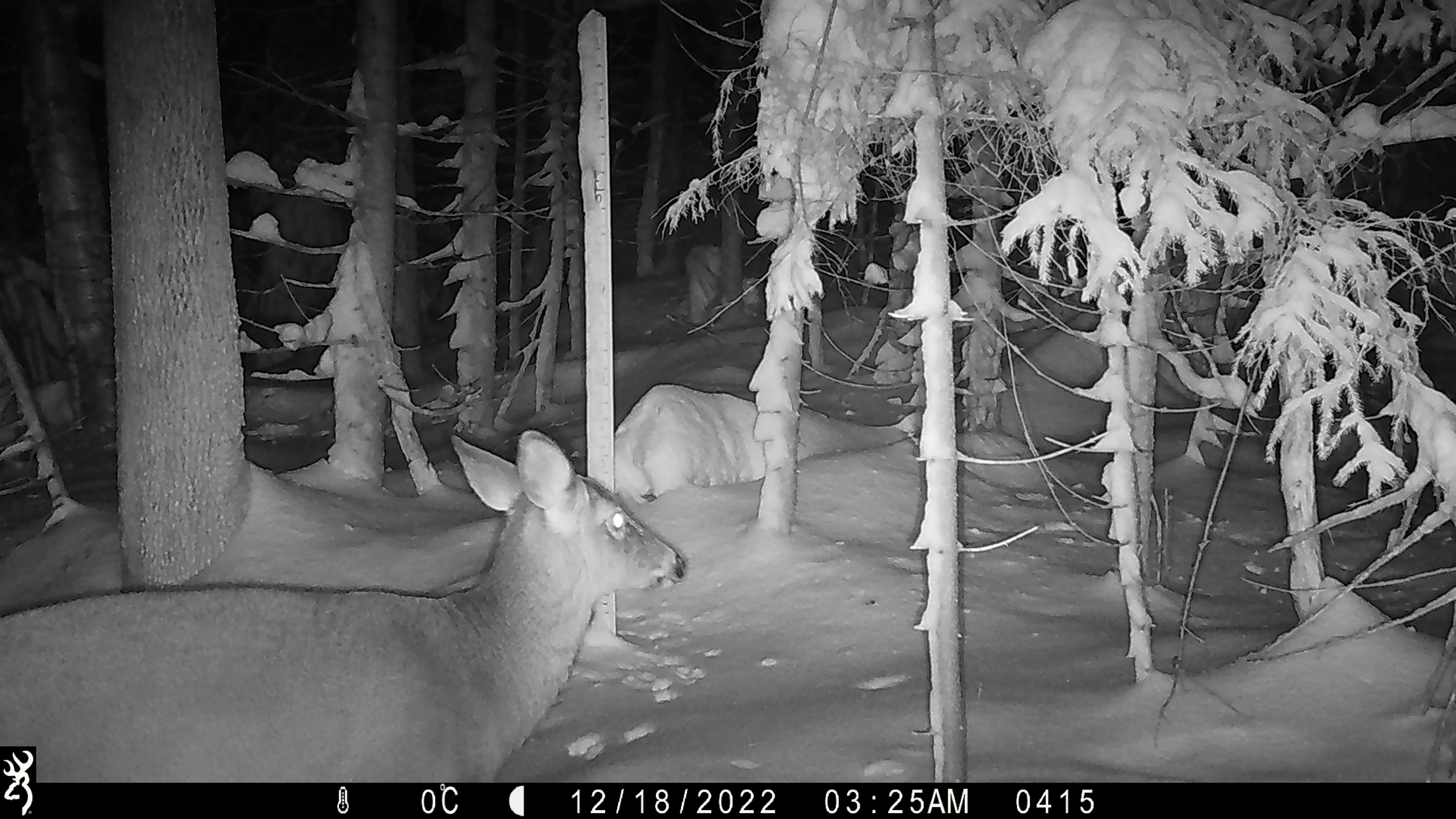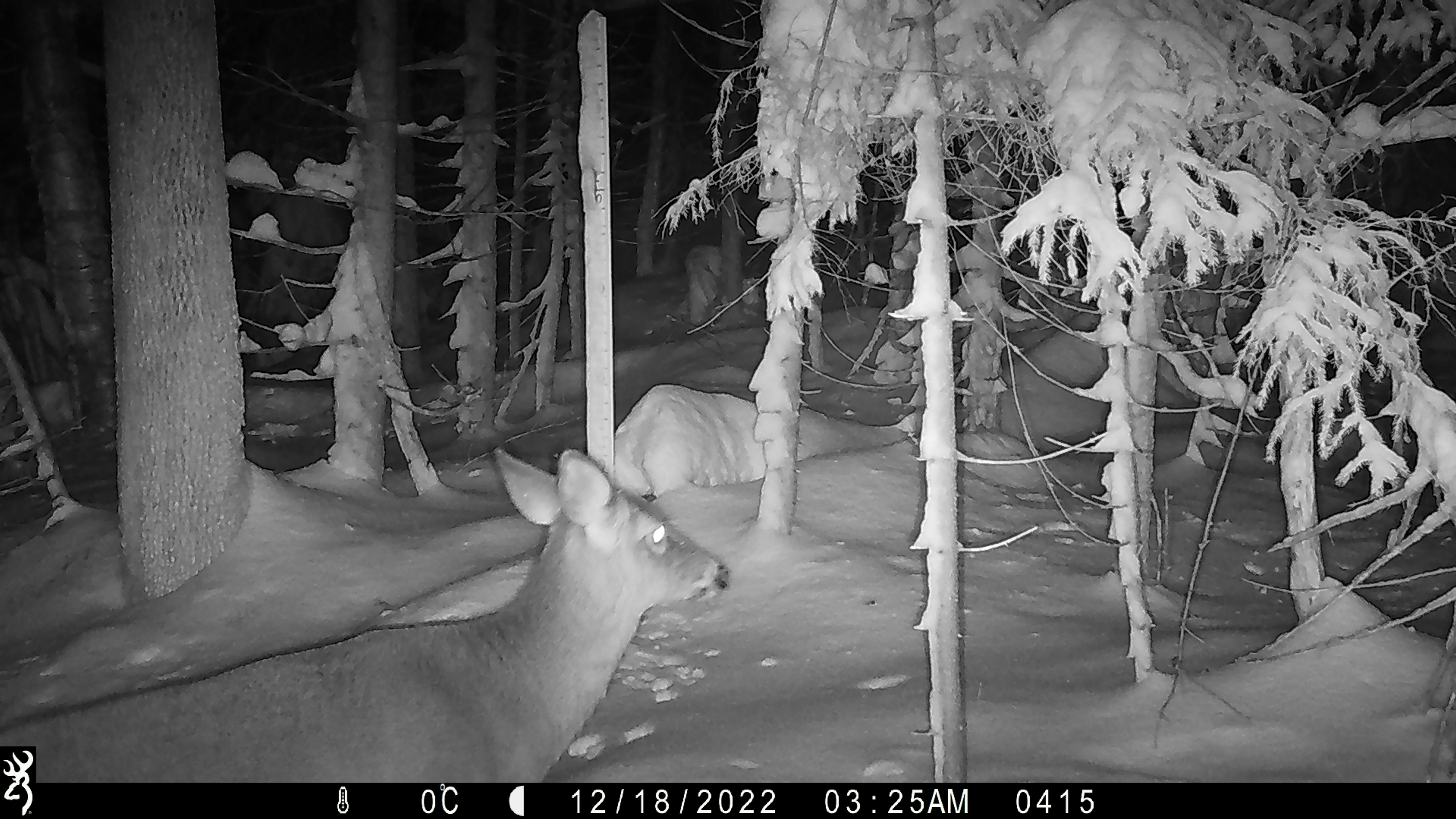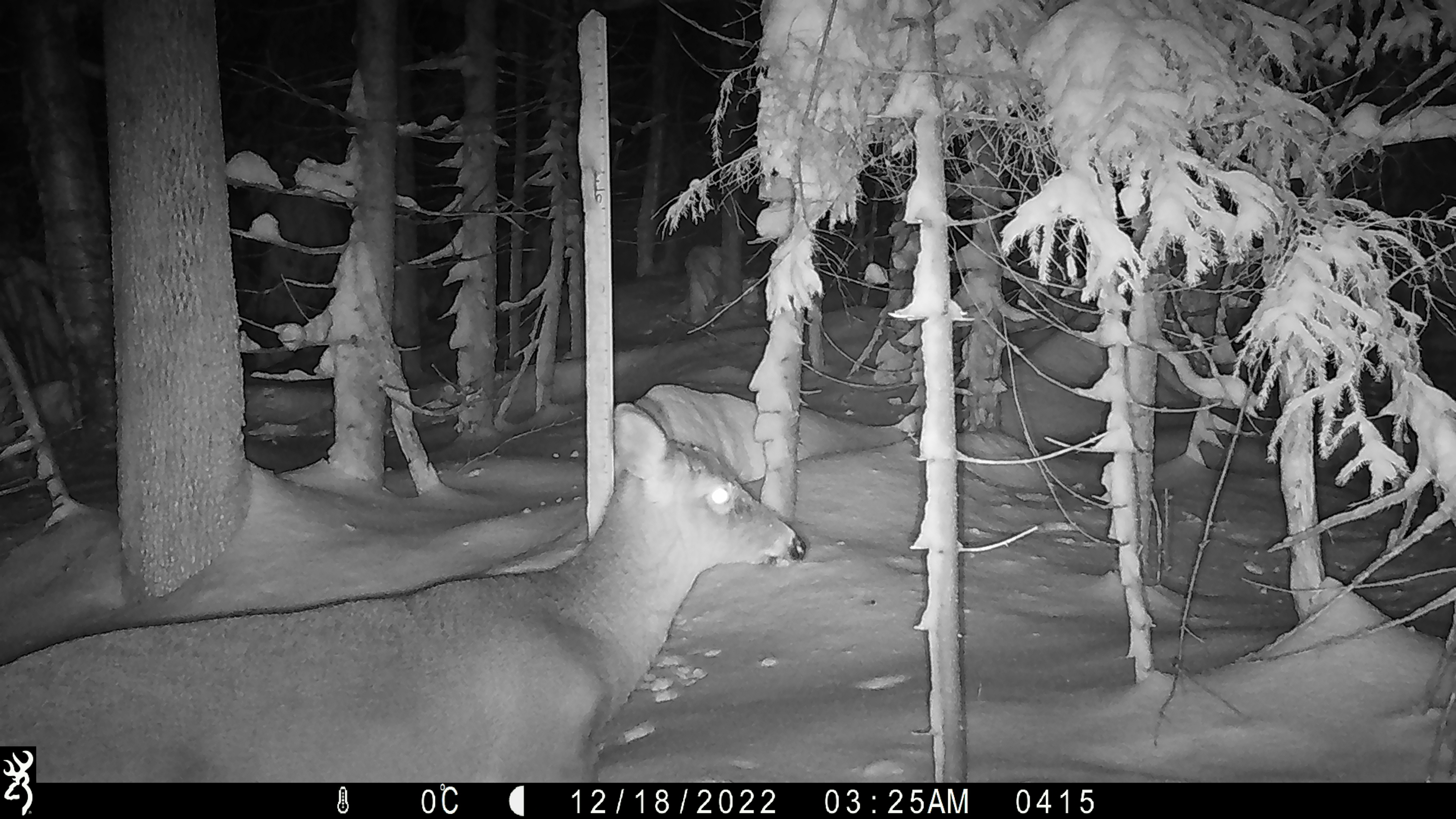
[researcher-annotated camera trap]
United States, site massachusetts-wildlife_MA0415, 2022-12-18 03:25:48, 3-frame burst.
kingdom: Animalia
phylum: Chordata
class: Mammalia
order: Artiodactyla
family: Cervidae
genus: Odocoileus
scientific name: Odocoileus virginianus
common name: white-tailed deer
White-tailed deer (Odocoileus virginianus).